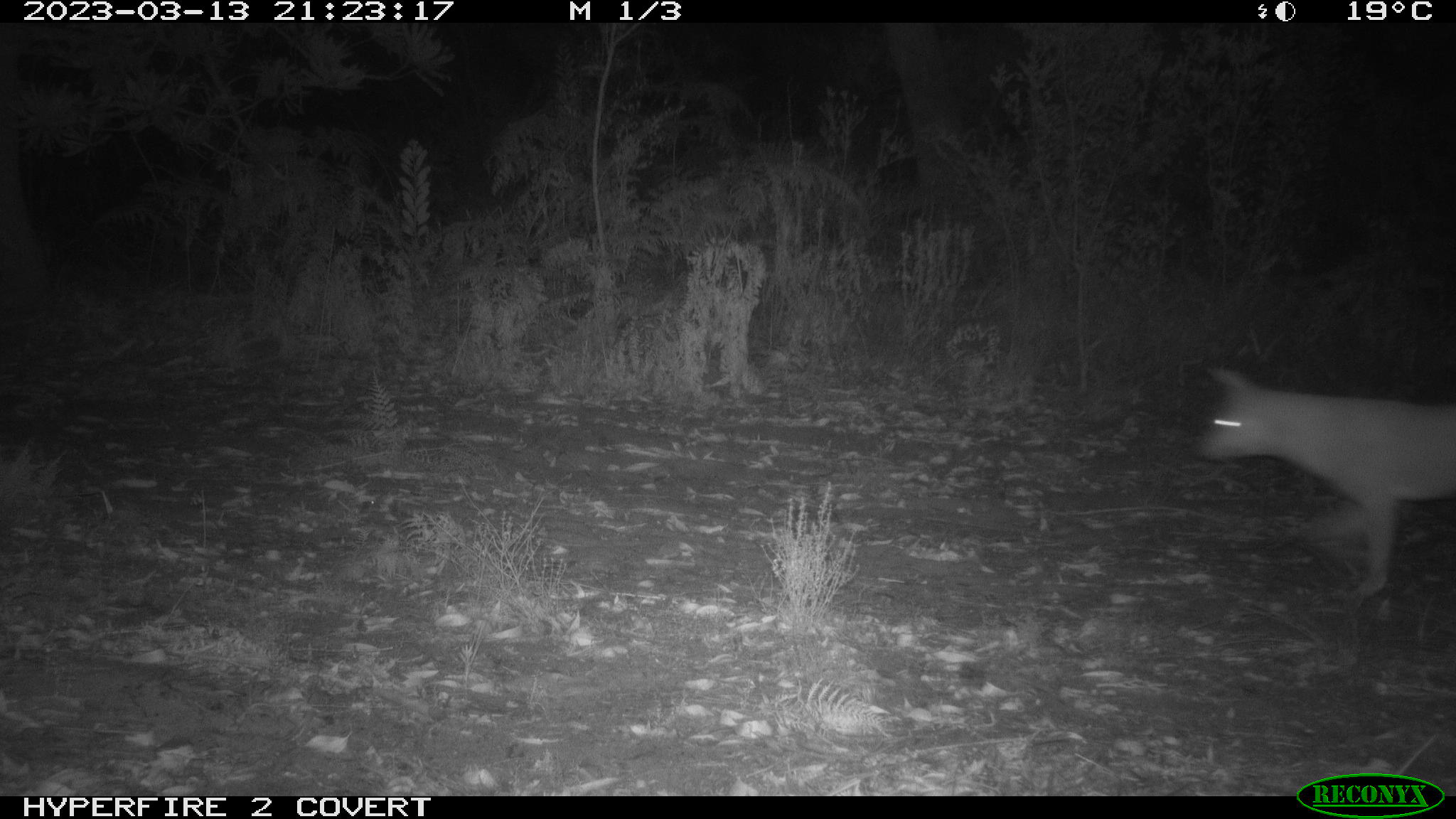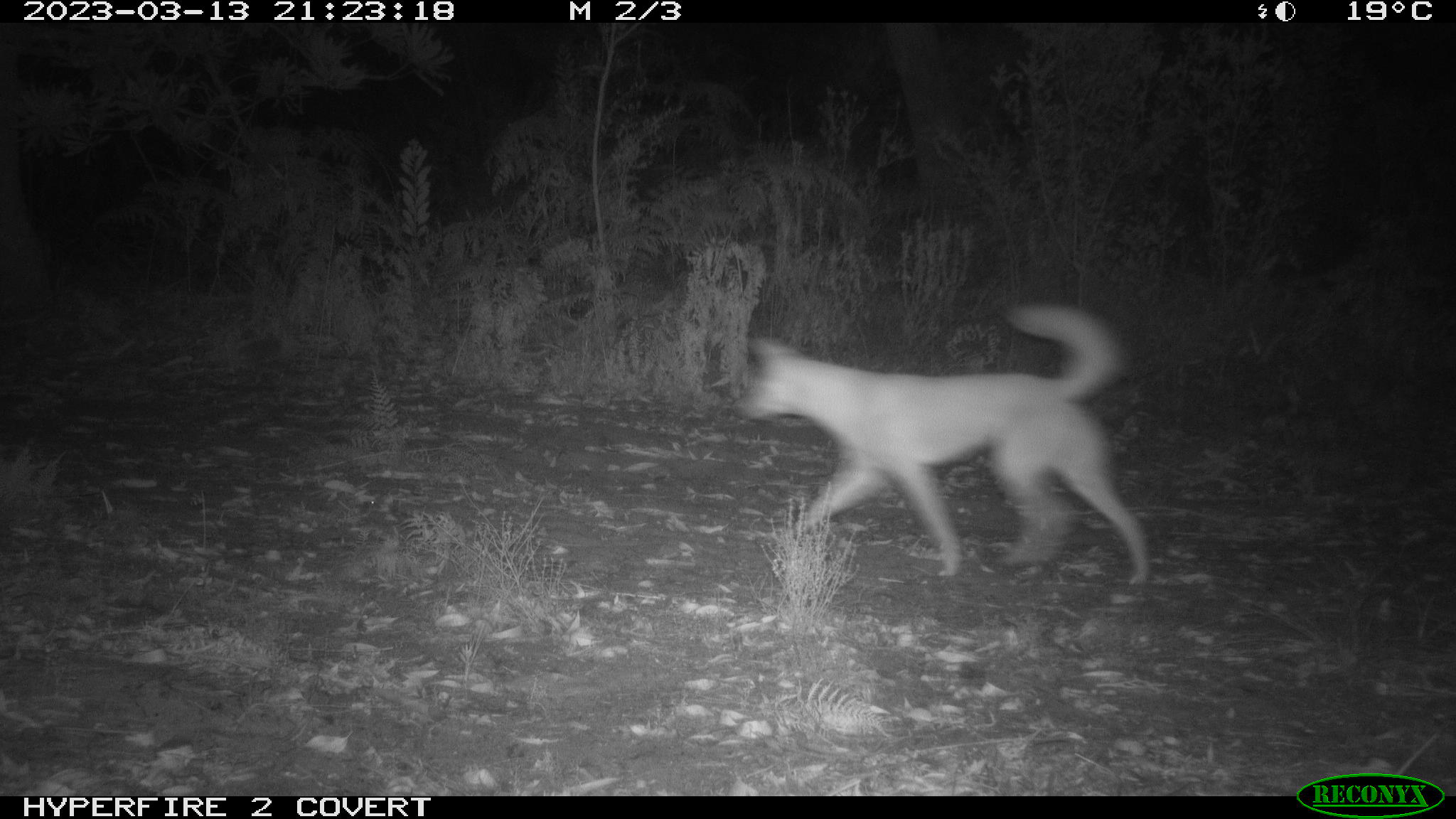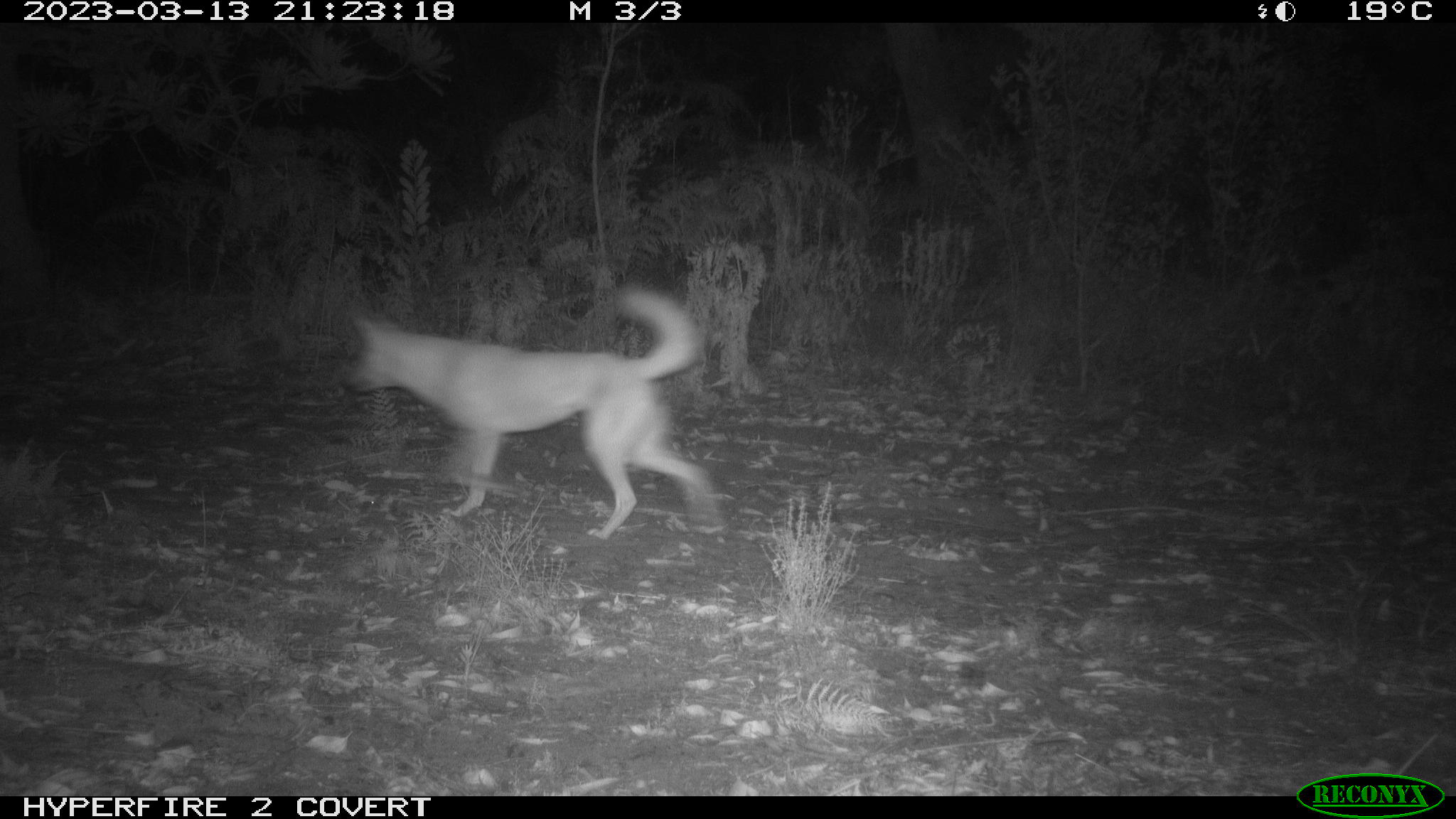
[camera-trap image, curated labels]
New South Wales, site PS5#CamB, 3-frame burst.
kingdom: Animalia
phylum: Chordata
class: Mammalia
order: Carnivora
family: Canidae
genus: Canis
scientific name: Canis familiaris dingo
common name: dingo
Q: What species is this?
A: Dingo (Canis familiaris dingo).